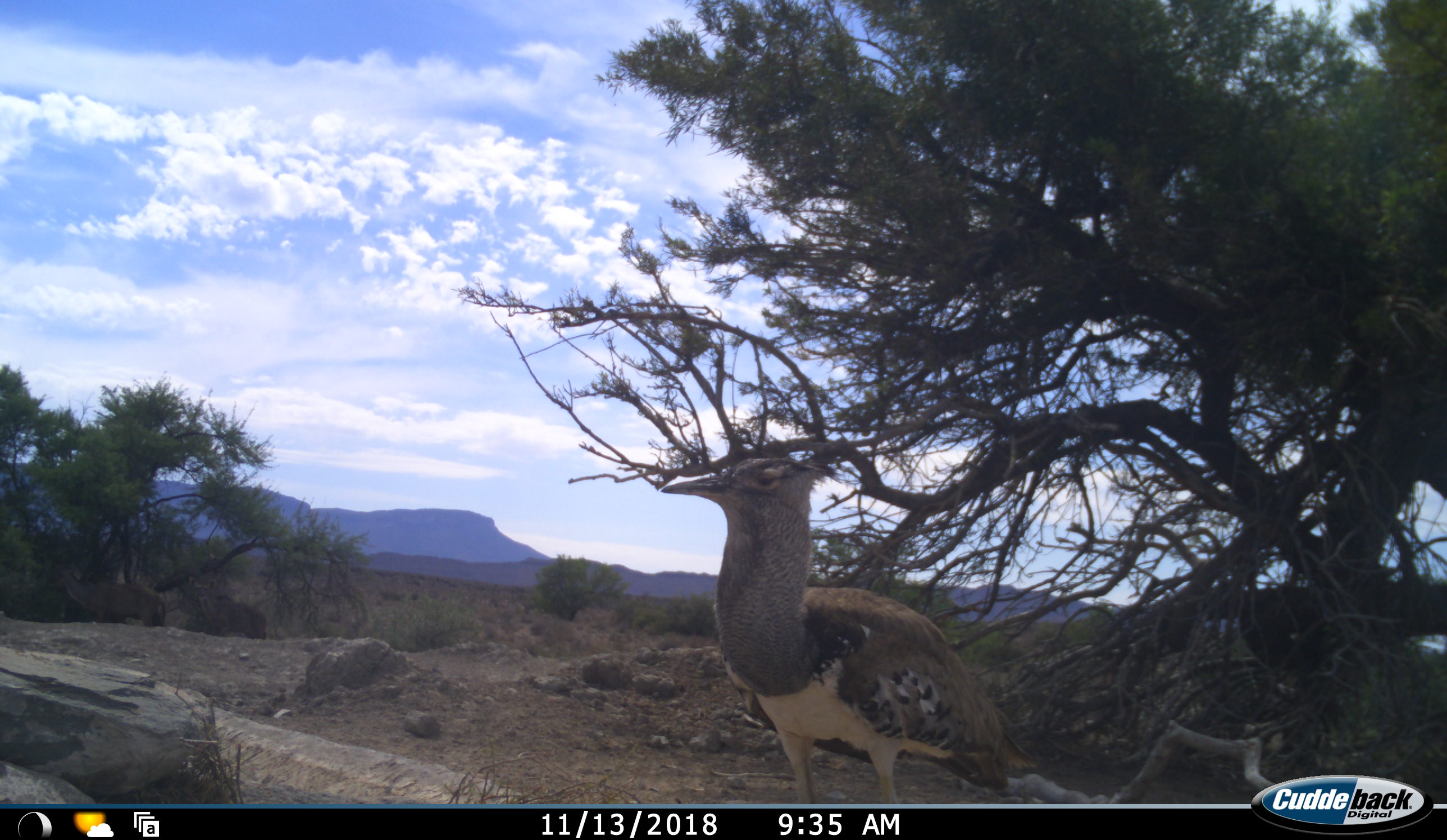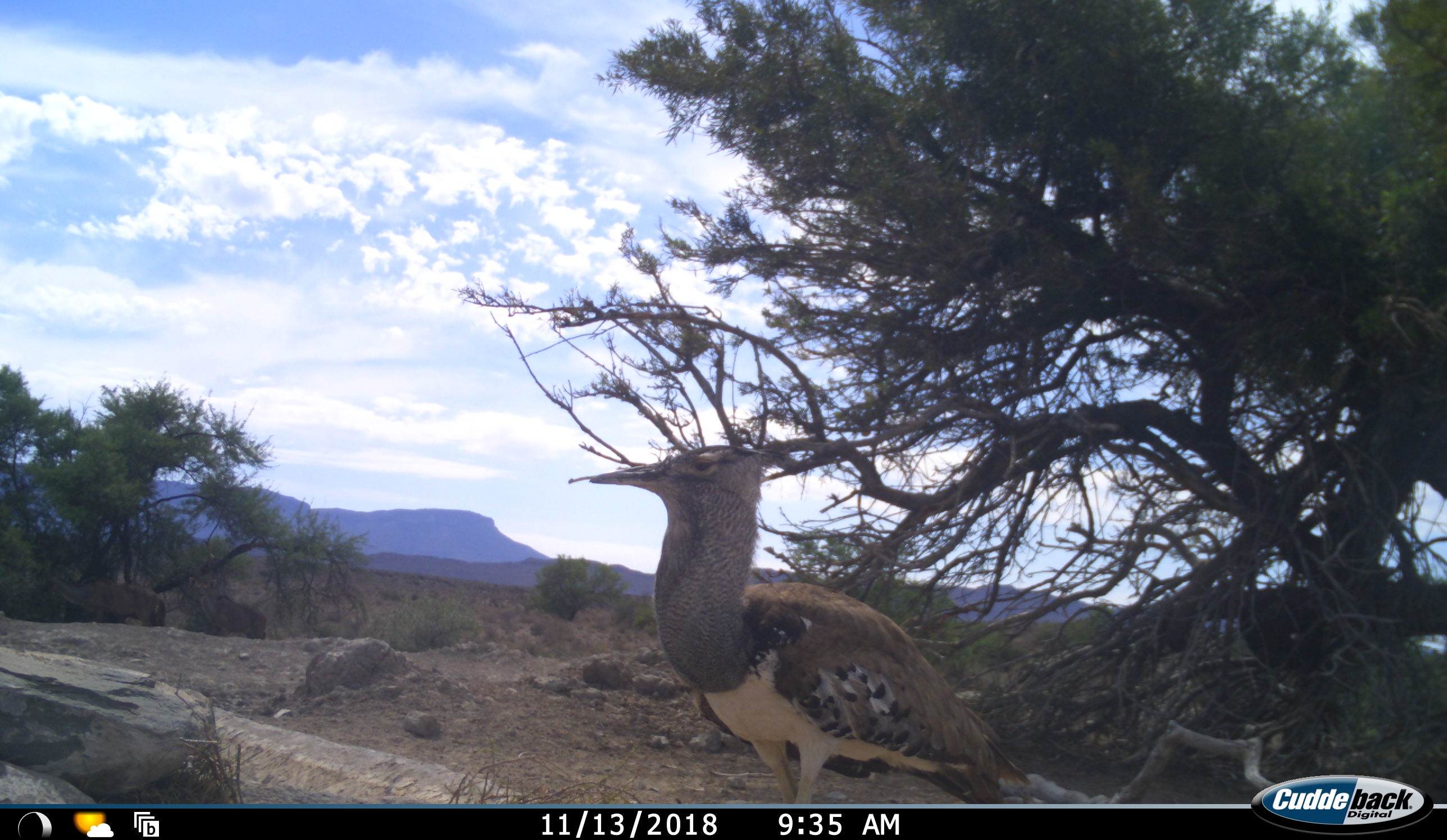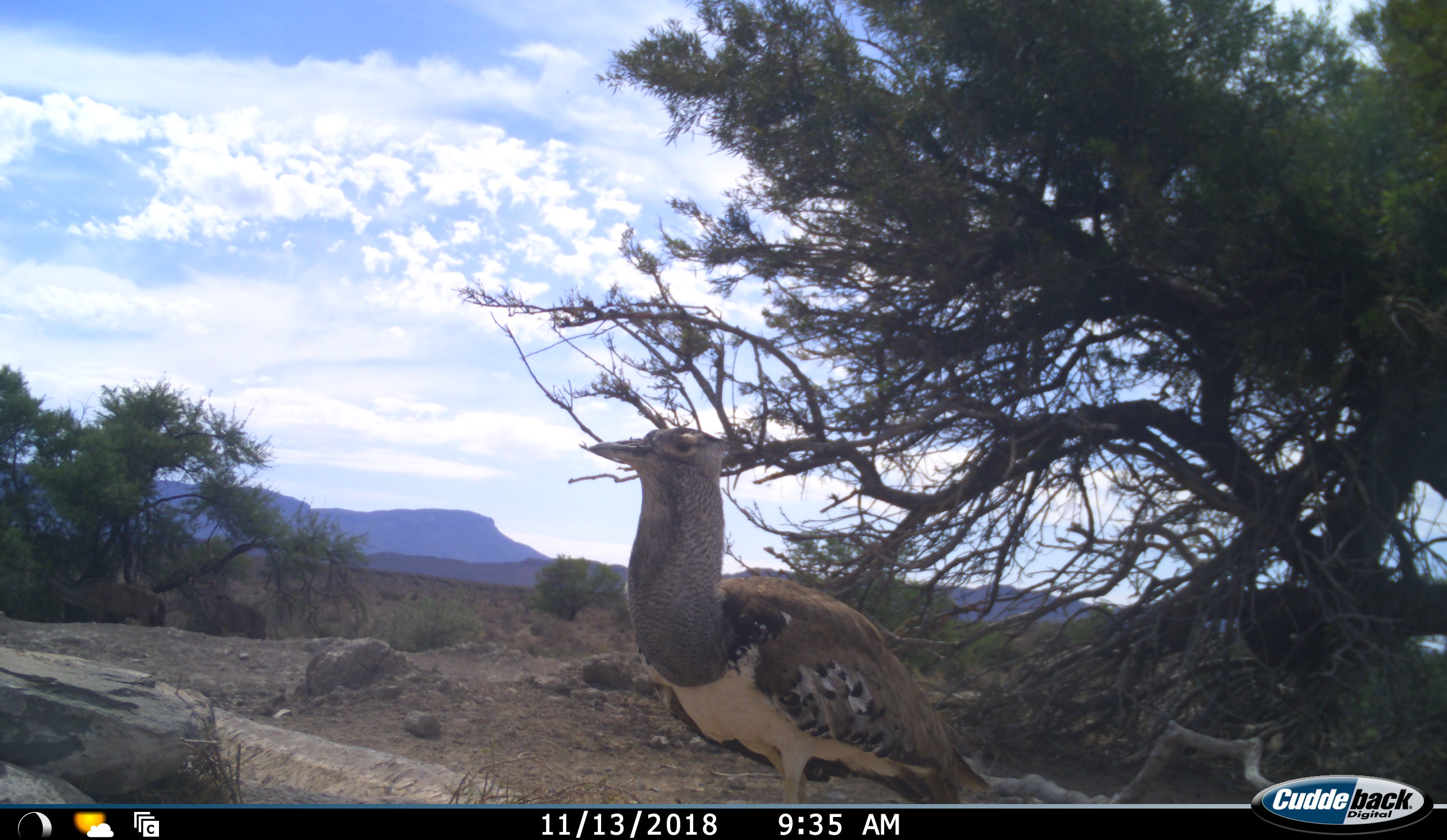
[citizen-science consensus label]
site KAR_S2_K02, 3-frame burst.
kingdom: Animalia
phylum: Chordata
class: Aves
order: Otidiformes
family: Otididae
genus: Ardeotis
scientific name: Ardeotis kori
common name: kori bustard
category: bustardkori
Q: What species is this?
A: Bustardkori (kori bustard) (Ardeotis kori).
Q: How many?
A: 1.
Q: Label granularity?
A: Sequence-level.